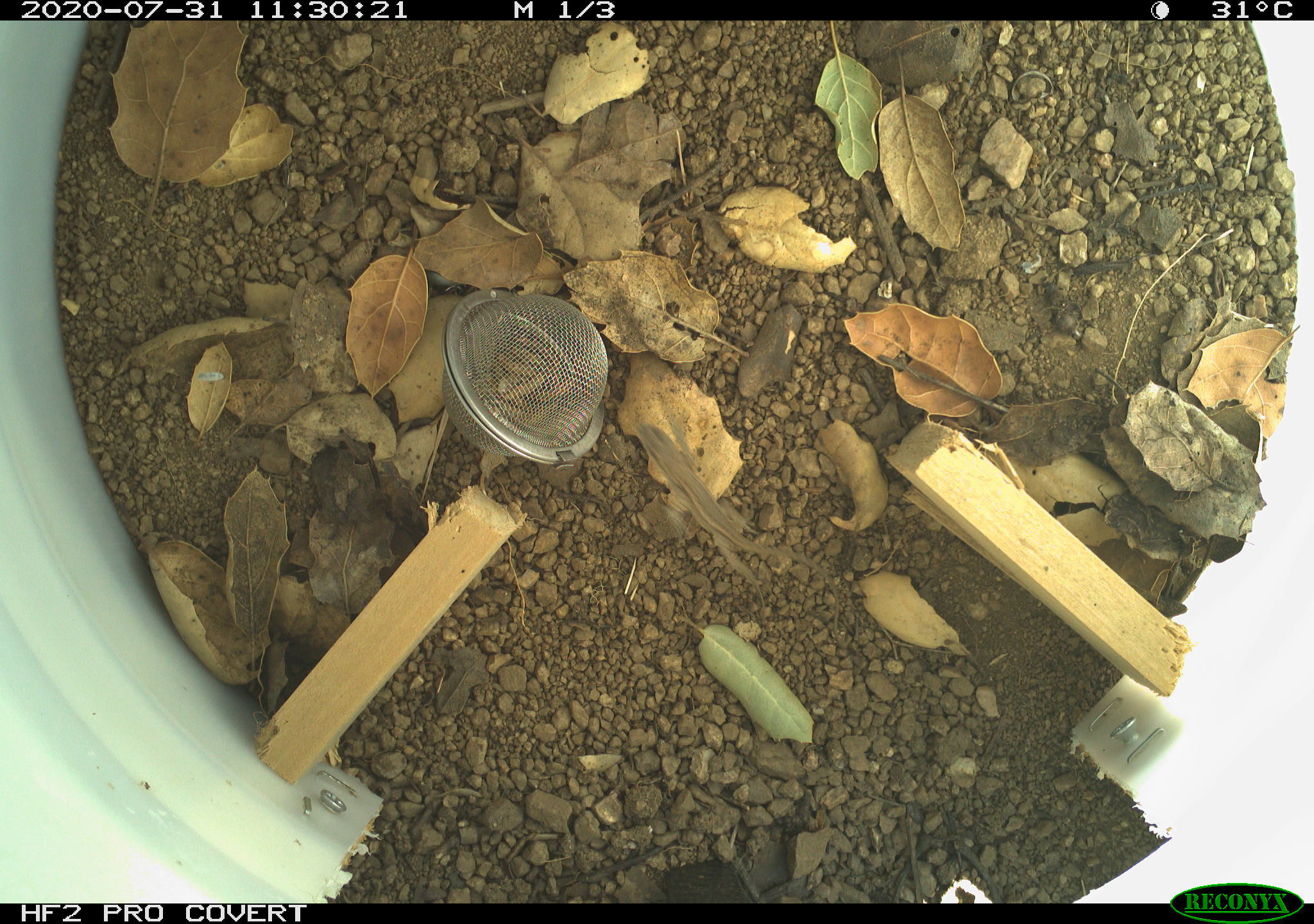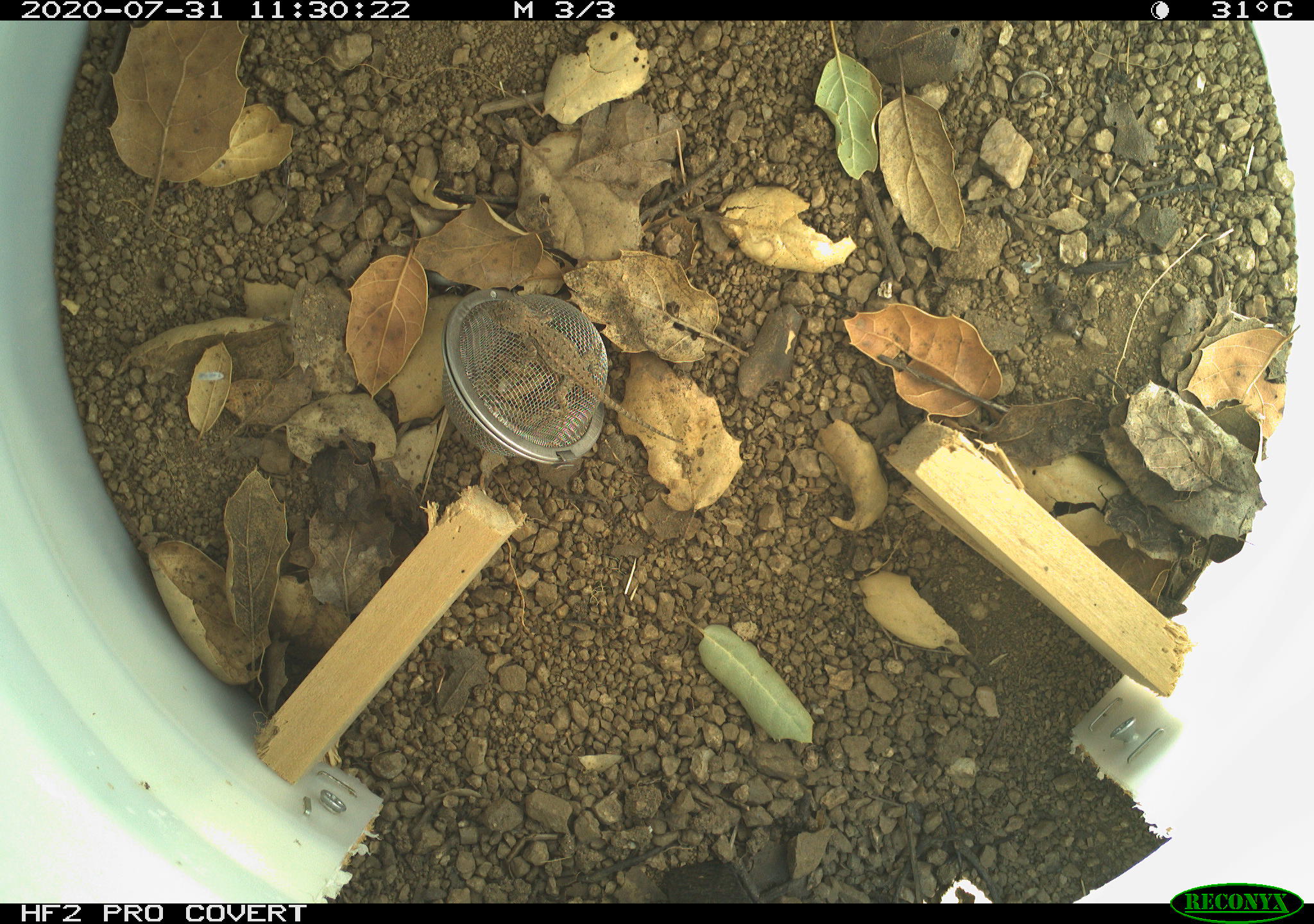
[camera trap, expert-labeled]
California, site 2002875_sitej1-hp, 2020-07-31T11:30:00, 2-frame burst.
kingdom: Animalia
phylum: Chordata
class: Reptilia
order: Squamata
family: Phrynosomatidae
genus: Sceloporus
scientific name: Sceloporus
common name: spiny lizards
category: sceloporus species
Sceloporus species (spiny lizards) (Sceloporus).